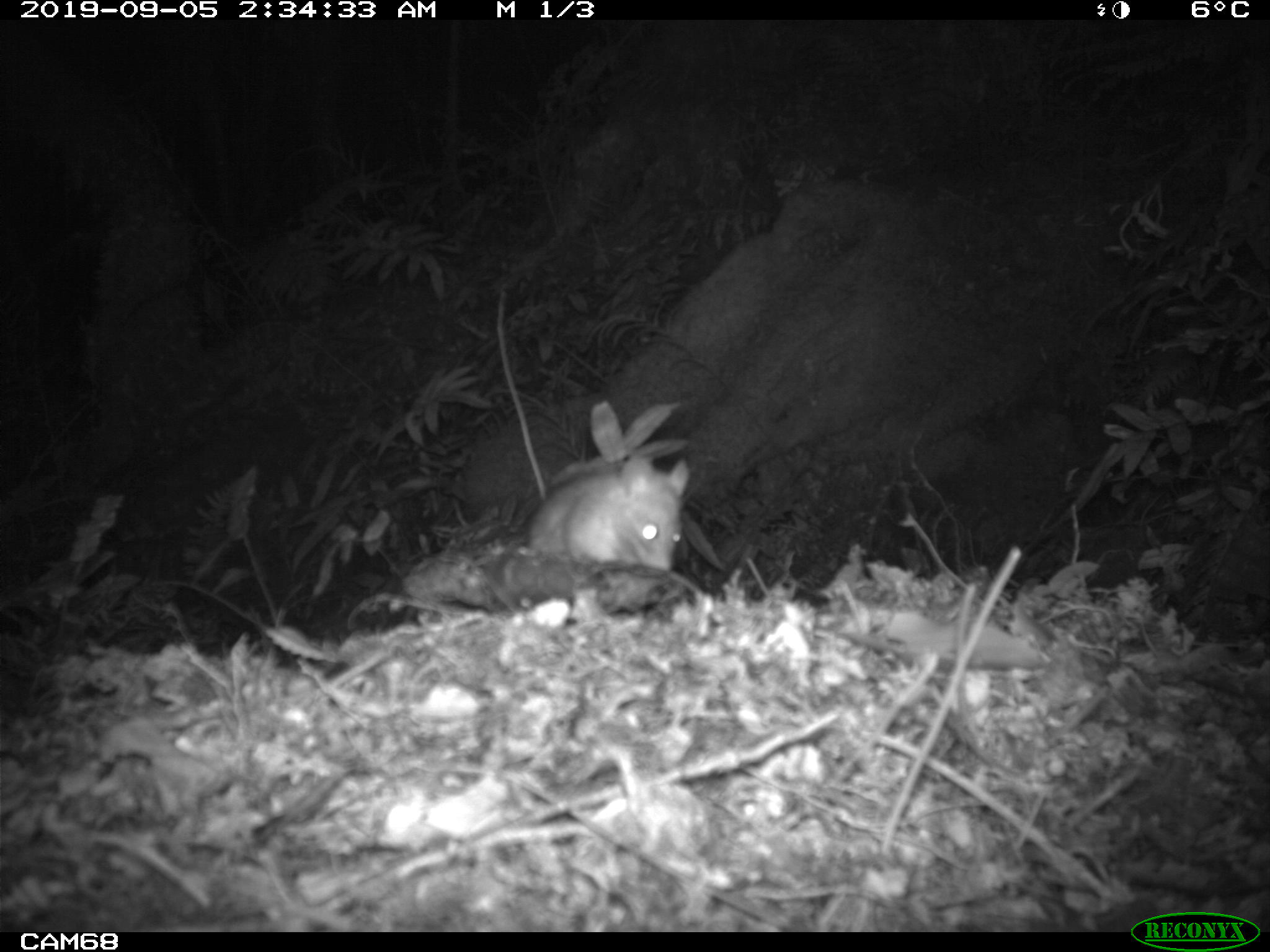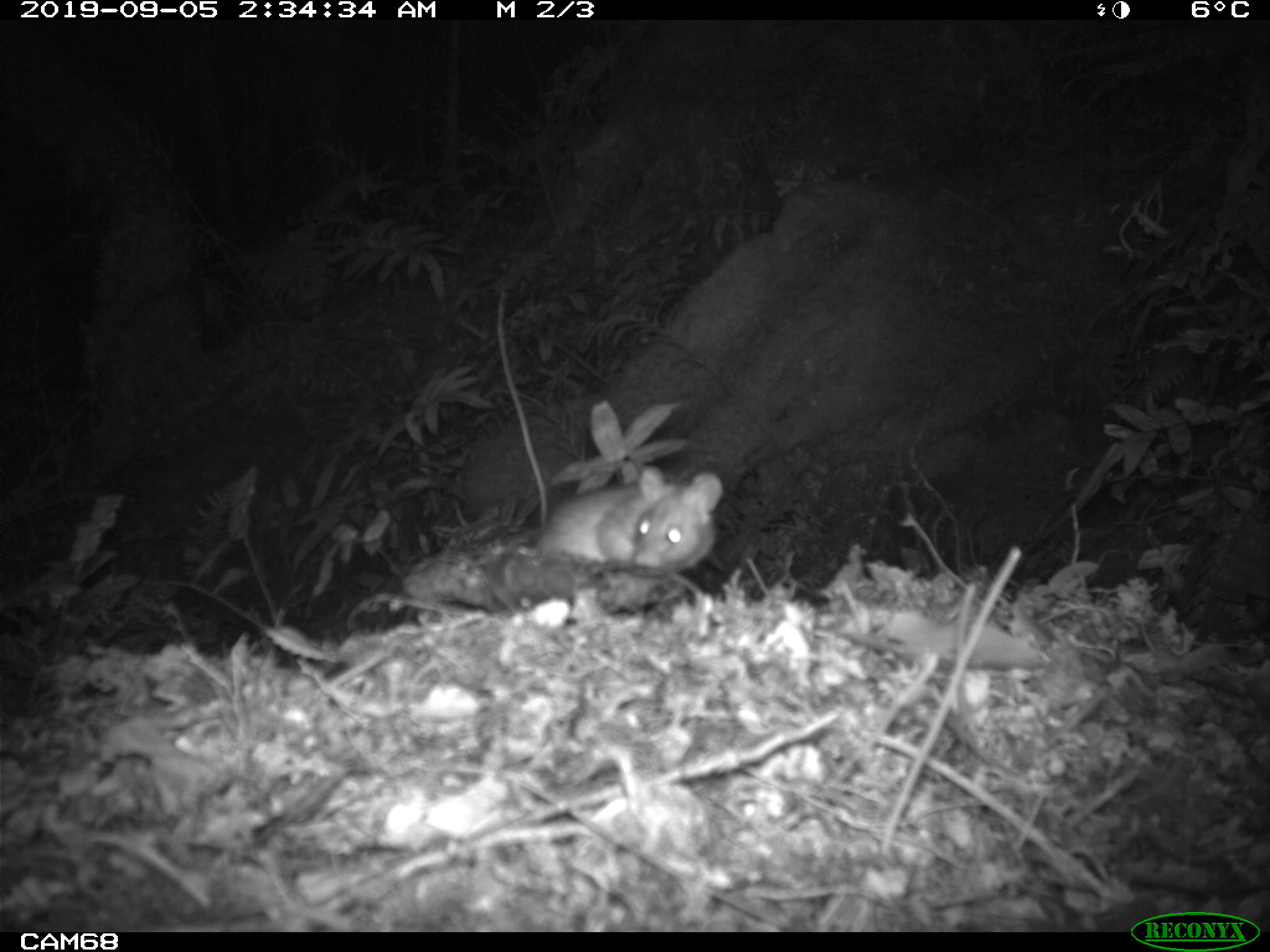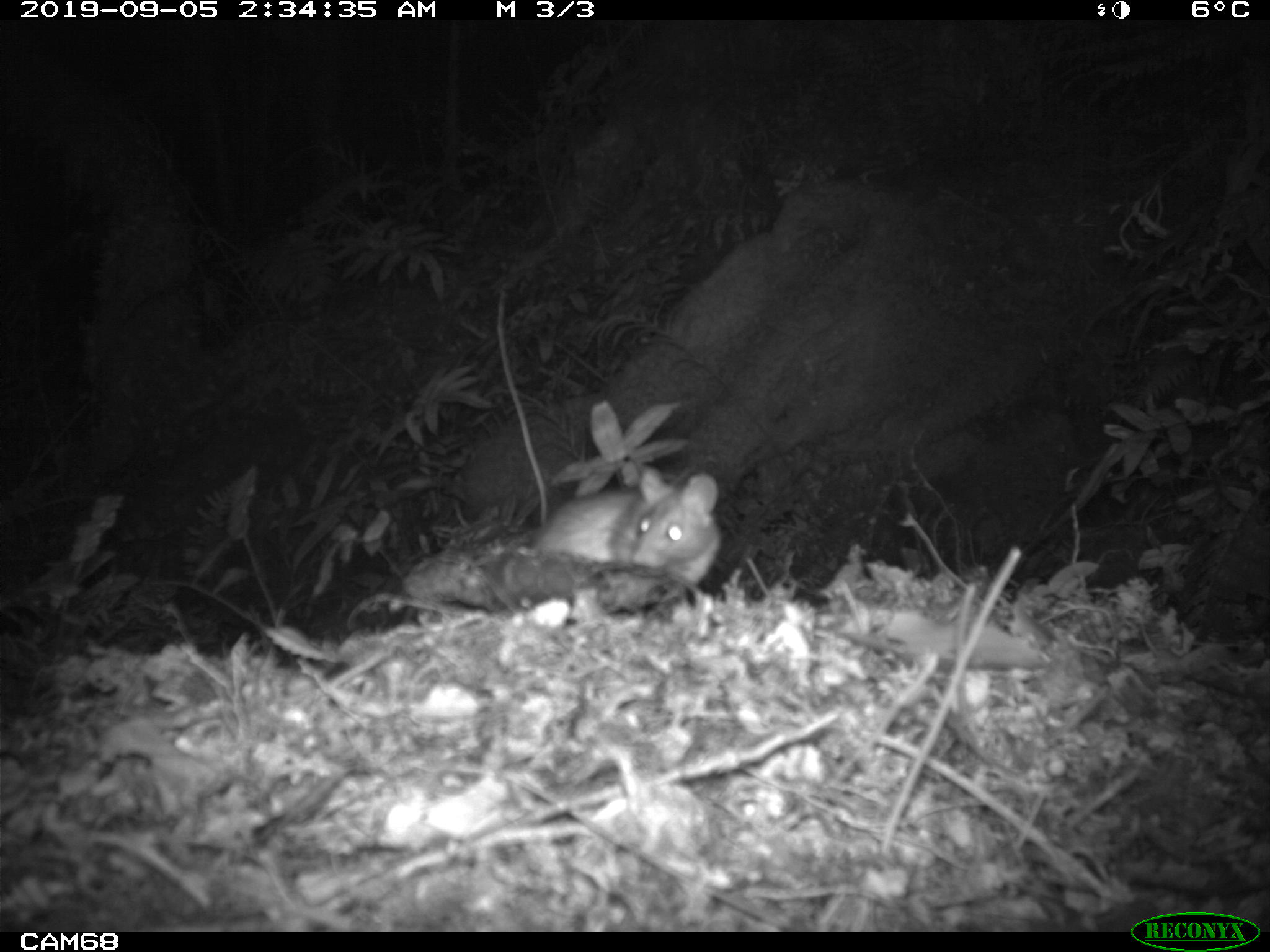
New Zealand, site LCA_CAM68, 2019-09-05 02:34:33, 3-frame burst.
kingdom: Animalia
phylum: Chordata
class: Mammalia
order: Rodentia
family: Muridae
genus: Rattus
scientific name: Rattus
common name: rat